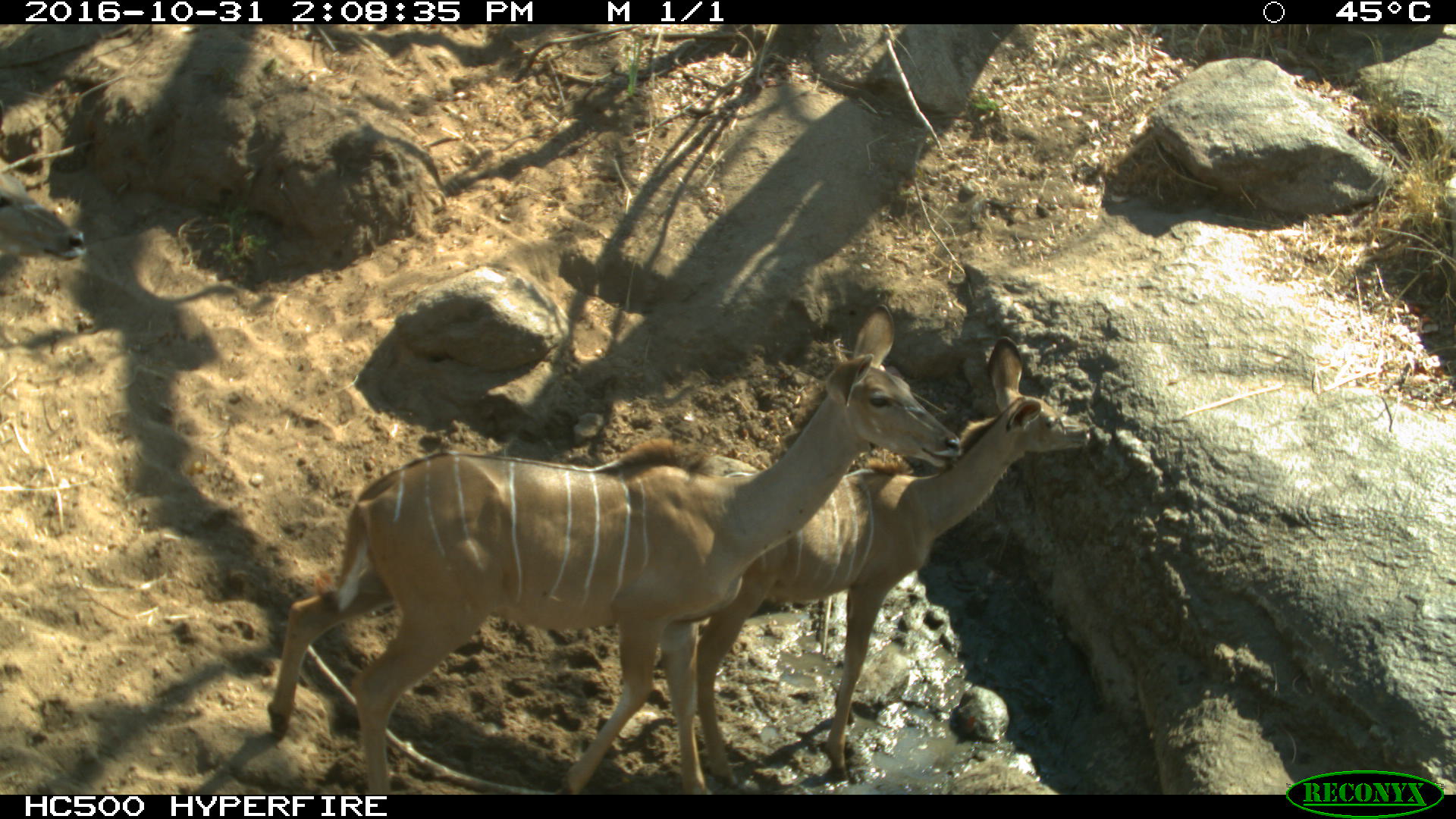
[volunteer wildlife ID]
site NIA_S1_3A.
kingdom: Animalia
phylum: Chordata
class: Mammalia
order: Artiodactyla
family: Bovidae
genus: Tragelaphus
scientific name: Tragelaphus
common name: kudu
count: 2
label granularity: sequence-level